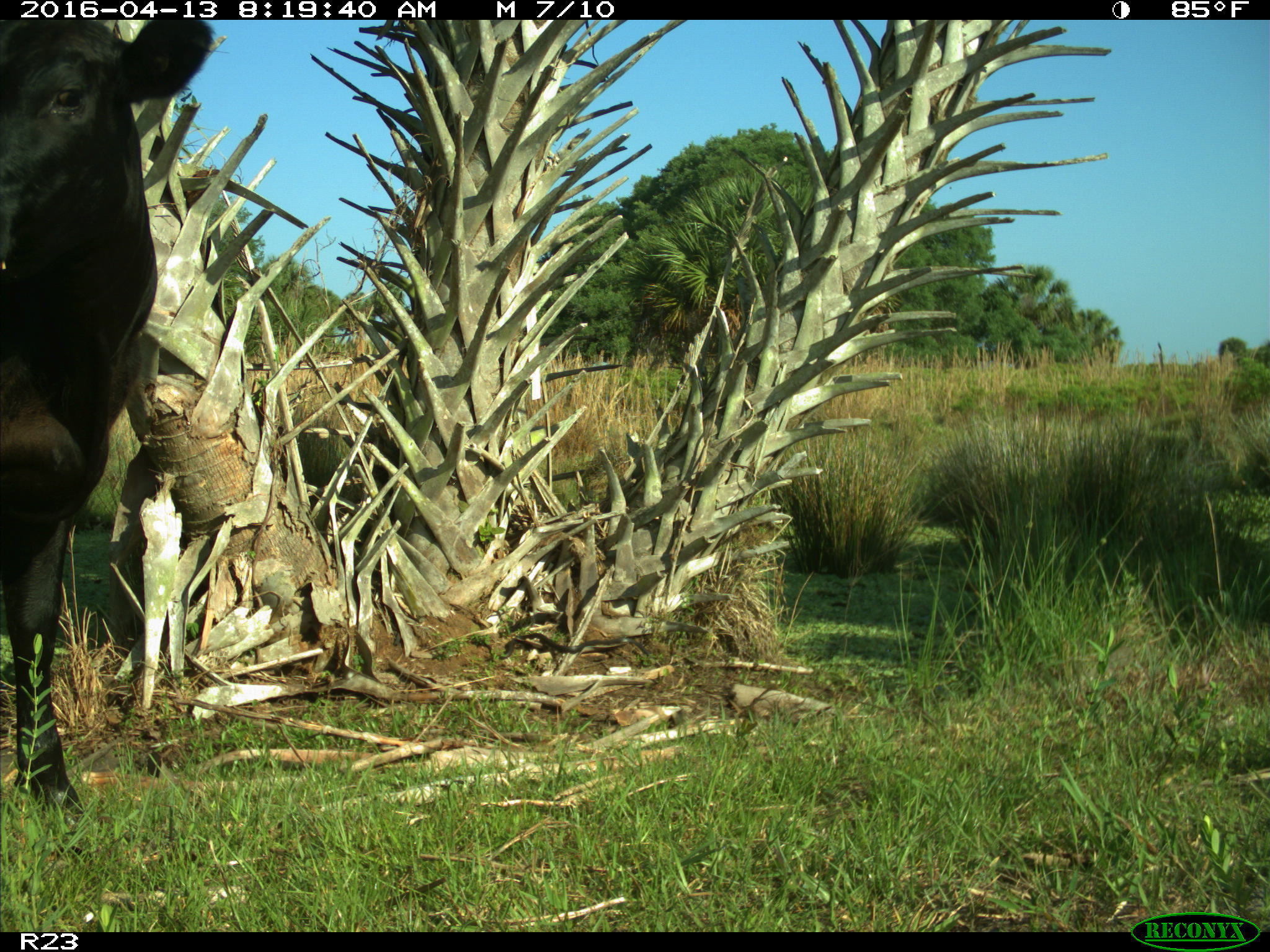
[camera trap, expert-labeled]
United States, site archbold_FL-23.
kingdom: Animalia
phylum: Chordata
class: Mammalia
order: Artiodactyla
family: Bovidae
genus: Bos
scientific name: Bos taurus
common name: domestic cow